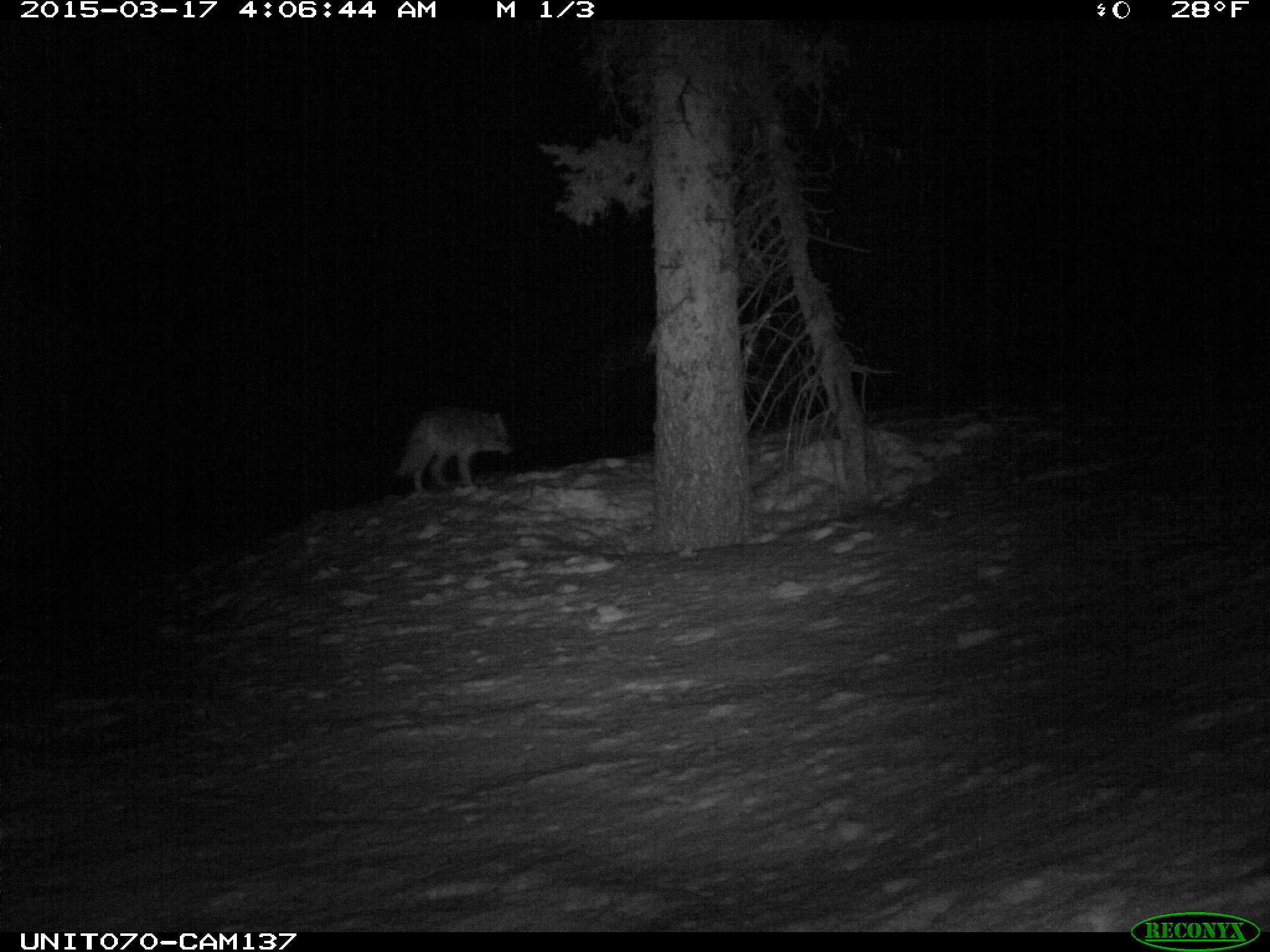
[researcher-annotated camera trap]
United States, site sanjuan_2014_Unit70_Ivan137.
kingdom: Animalia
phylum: Chordata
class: Mammalia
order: Carnivora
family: Canidae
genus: Canis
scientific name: Canis latrans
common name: coyote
Canis latrans (coyote).